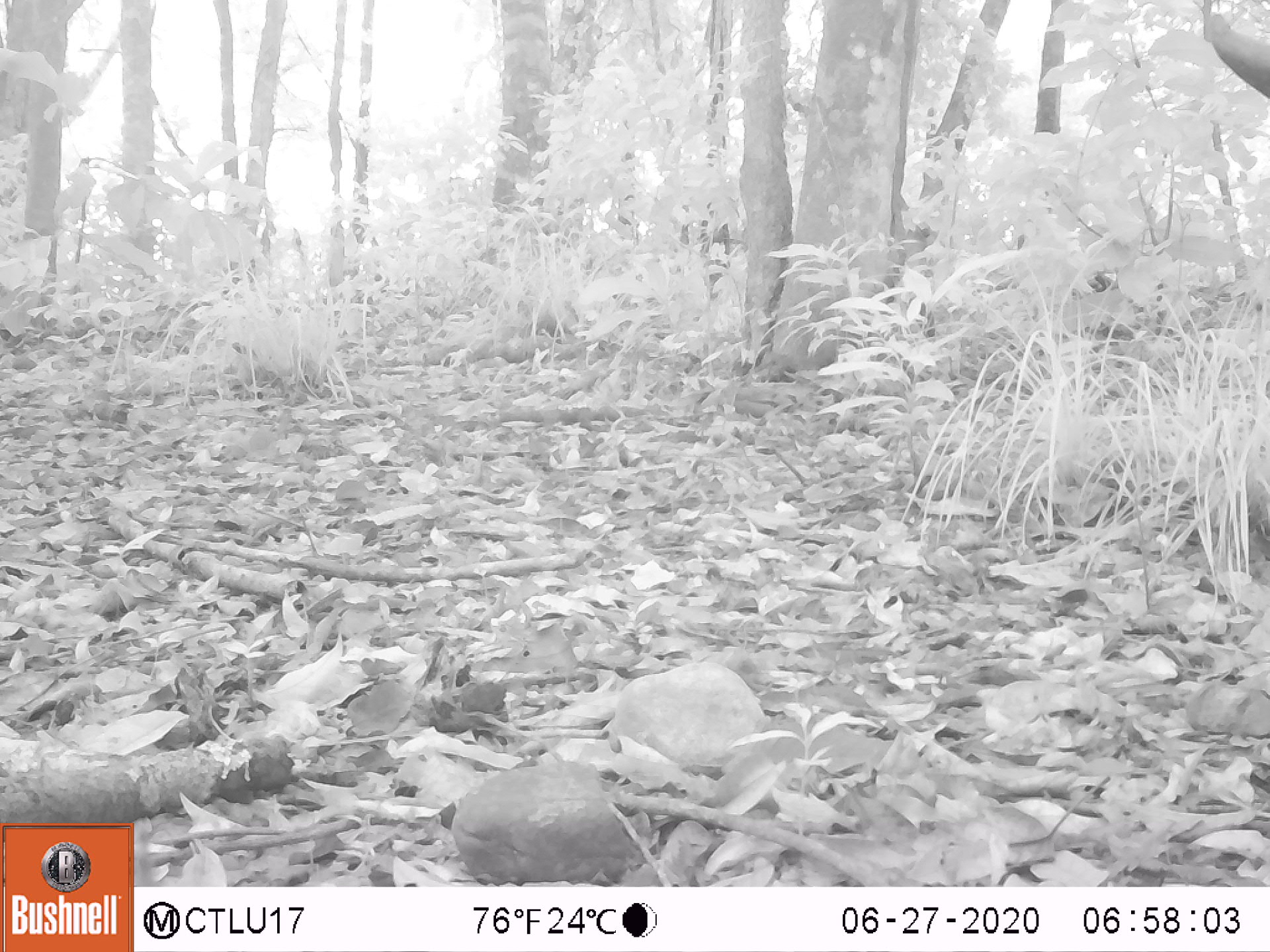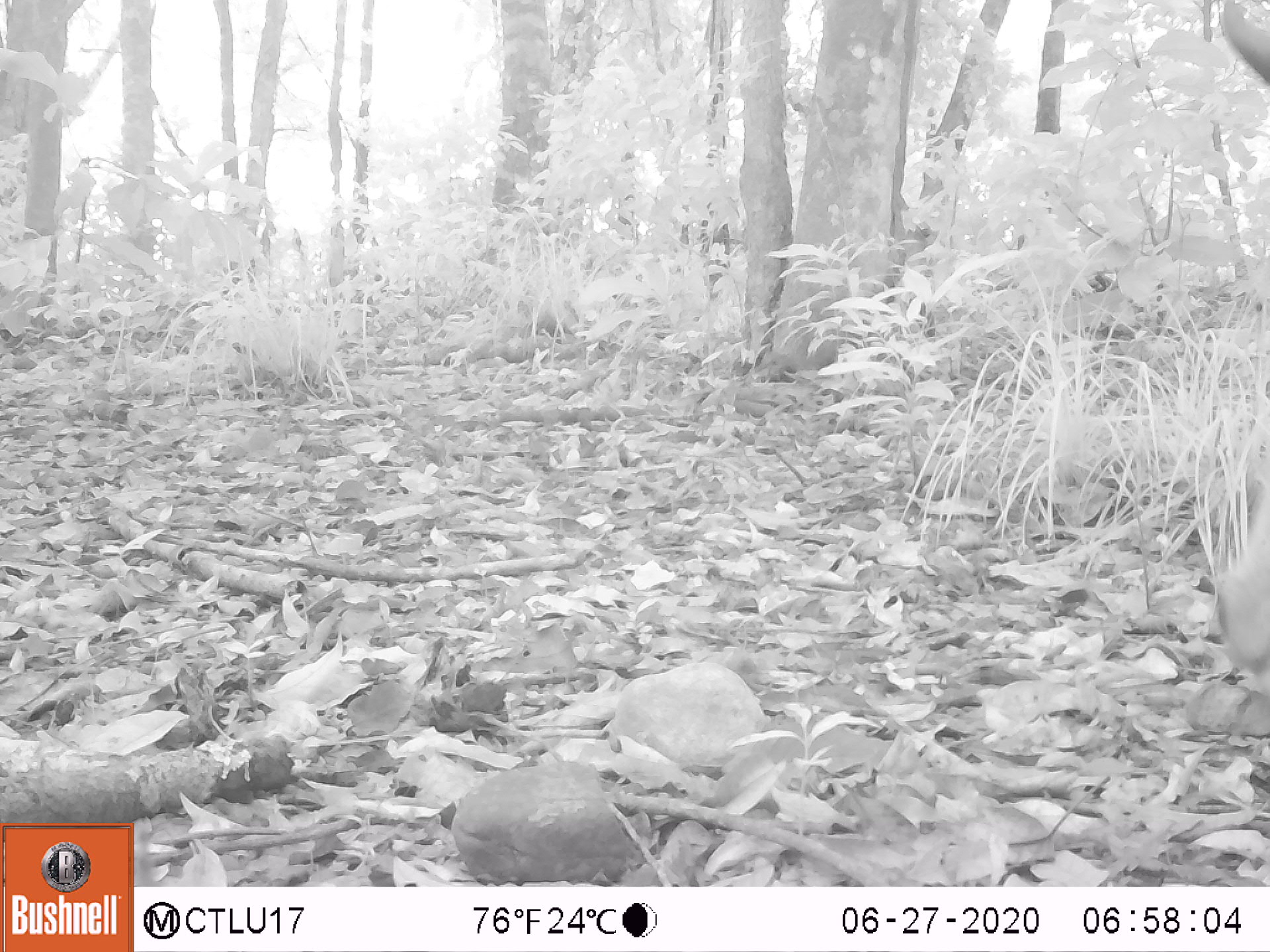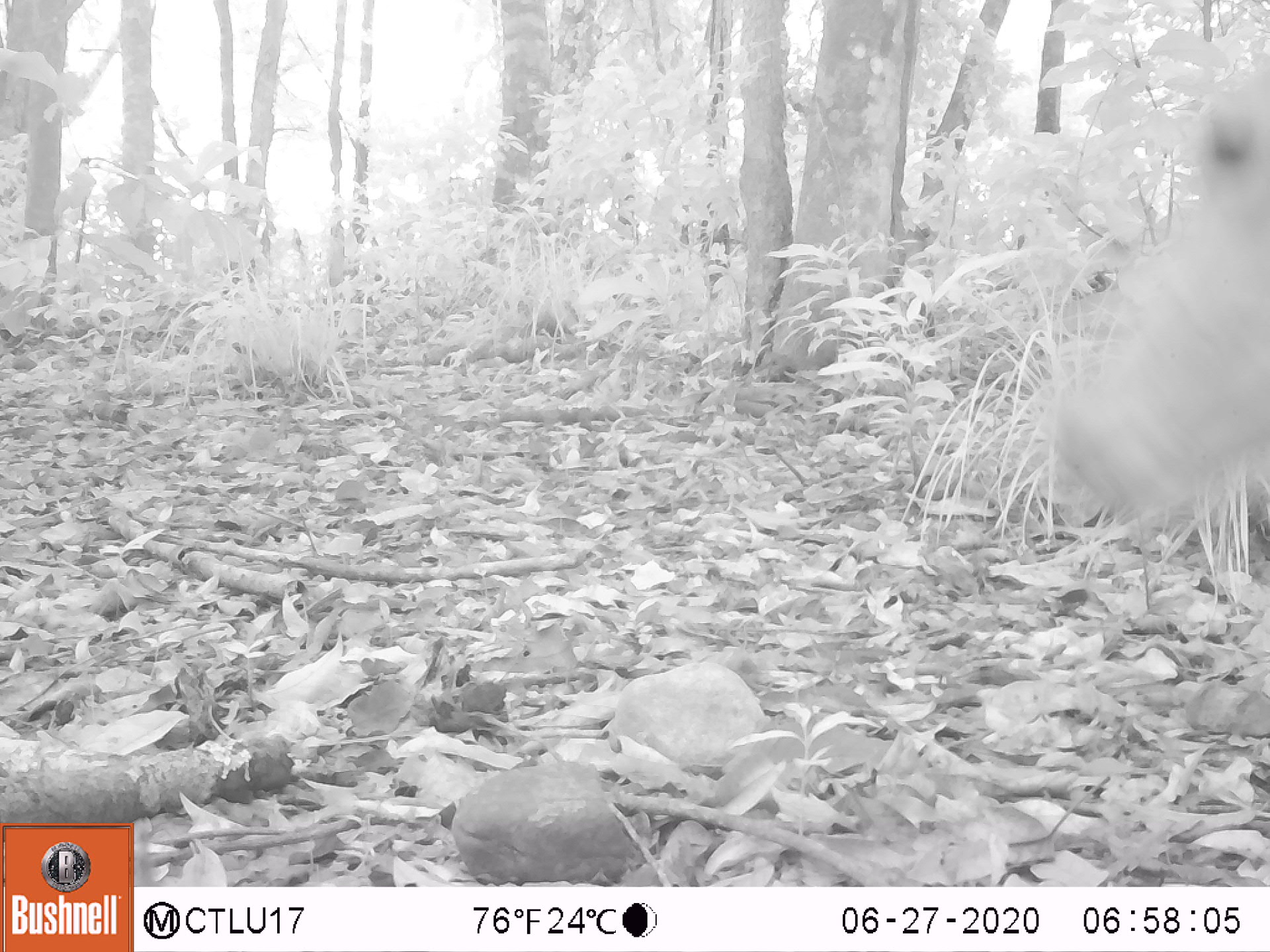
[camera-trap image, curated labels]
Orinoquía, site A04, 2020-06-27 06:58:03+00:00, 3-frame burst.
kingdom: Animalia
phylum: Chordata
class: Mammalia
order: Artiodactyla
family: Bovidae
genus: Bos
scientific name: Bos taurus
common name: cow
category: cattle